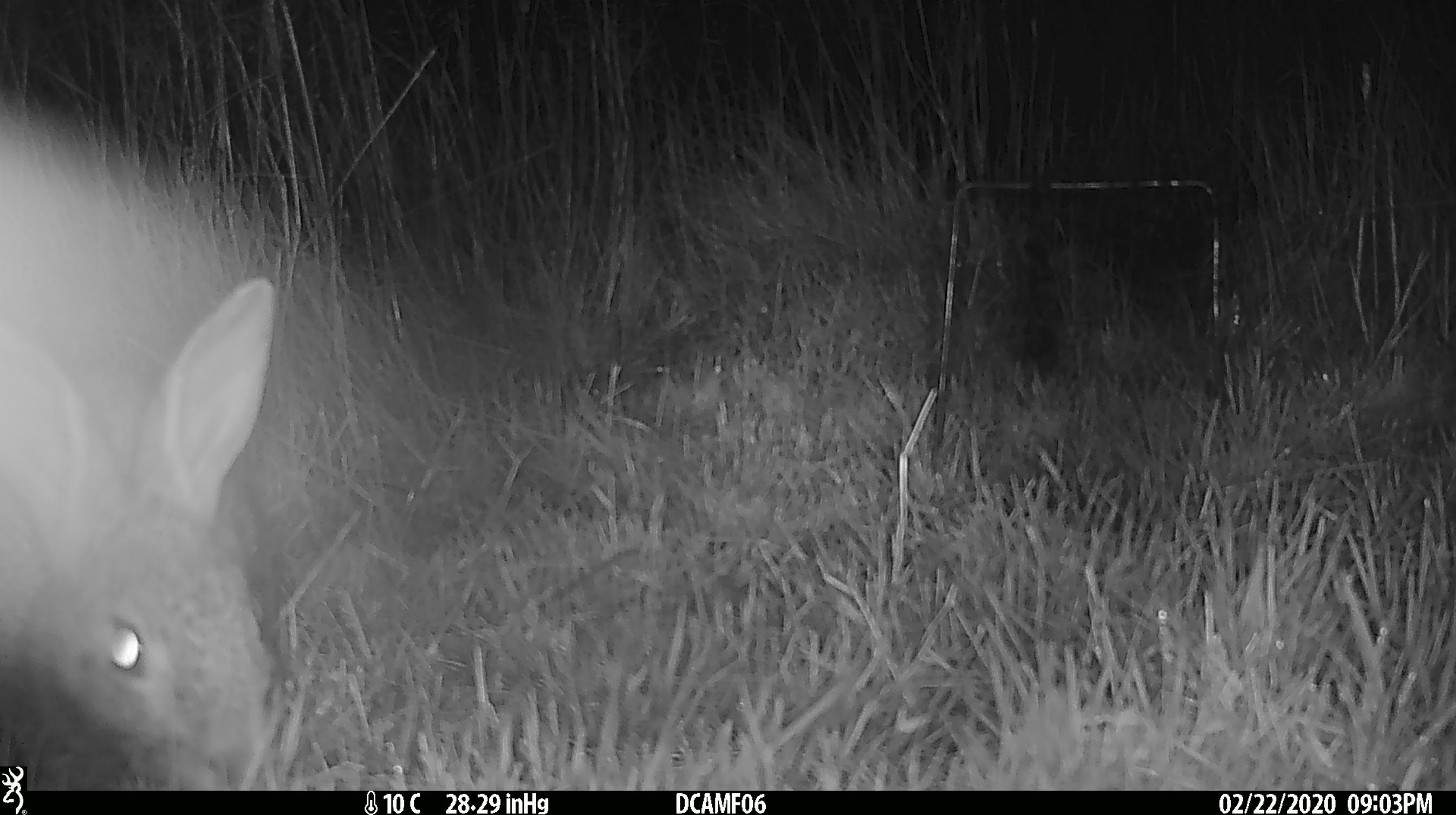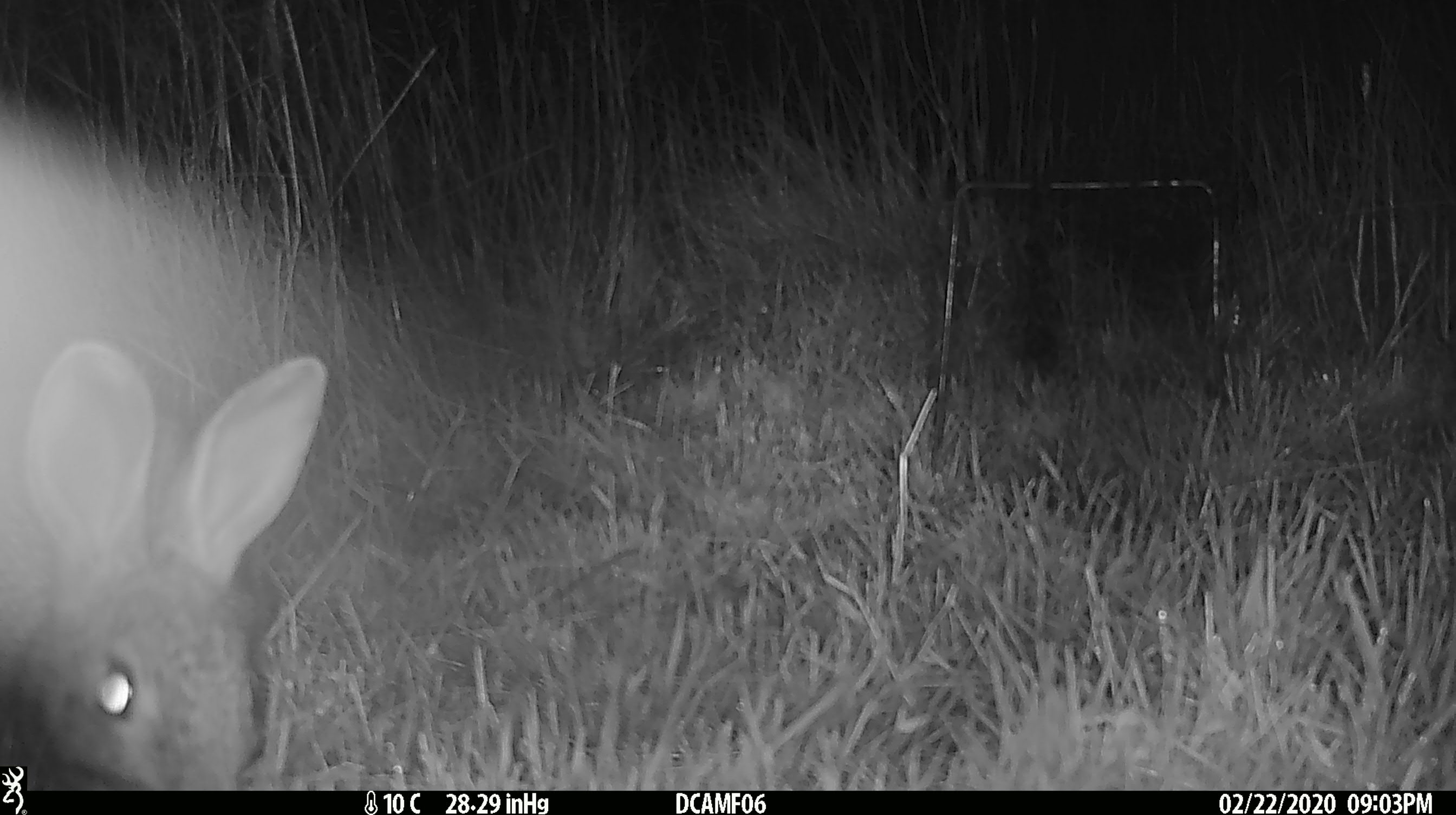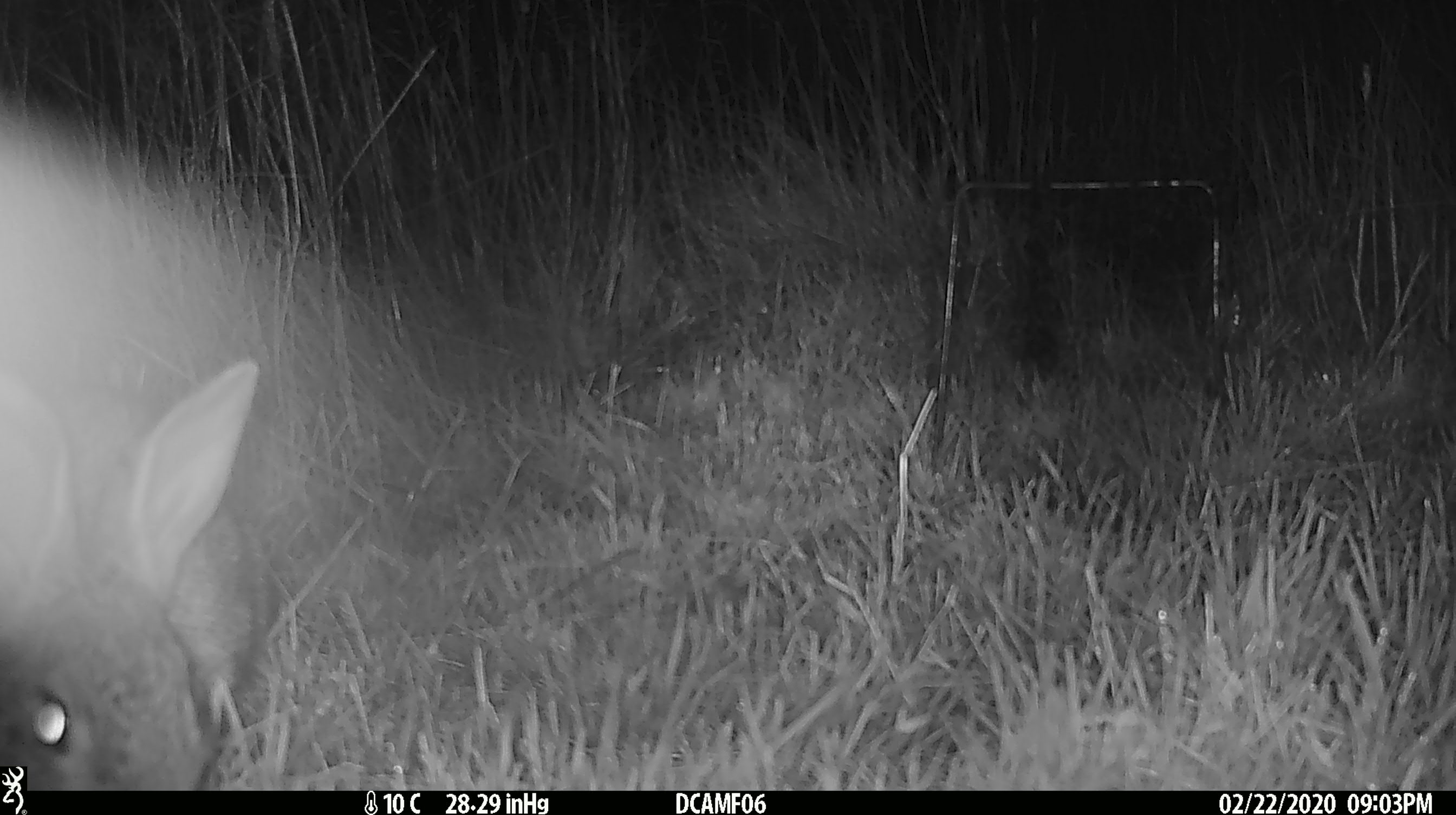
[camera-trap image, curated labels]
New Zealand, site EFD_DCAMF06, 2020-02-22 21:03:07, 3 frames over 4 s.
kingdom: Animalia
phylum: Chordata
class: Mammalia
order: Lagomorpha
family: Leporidae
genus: Oryctolagus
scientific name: Oryctolagus cuniculus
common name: european rabbit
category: rabbit